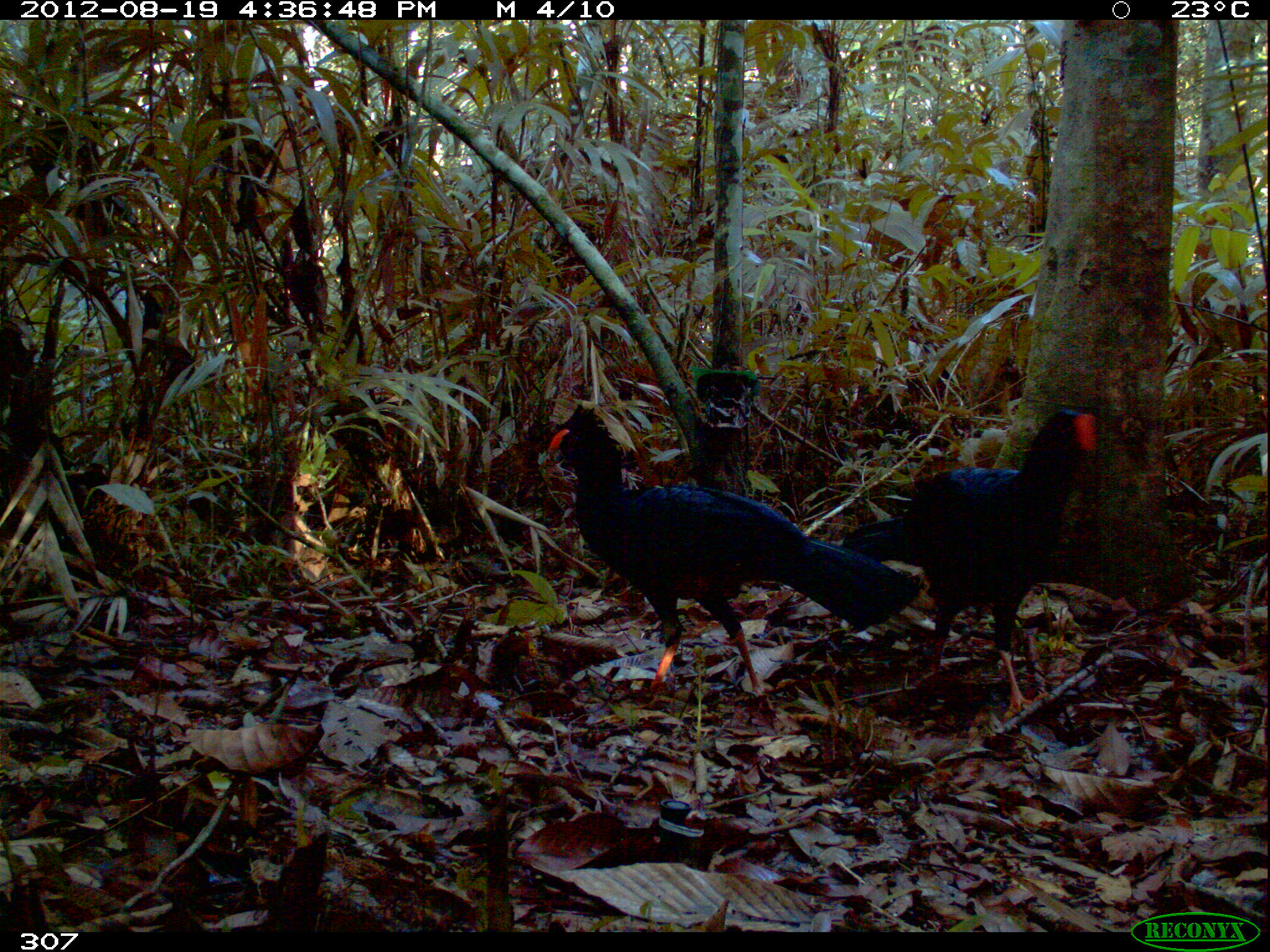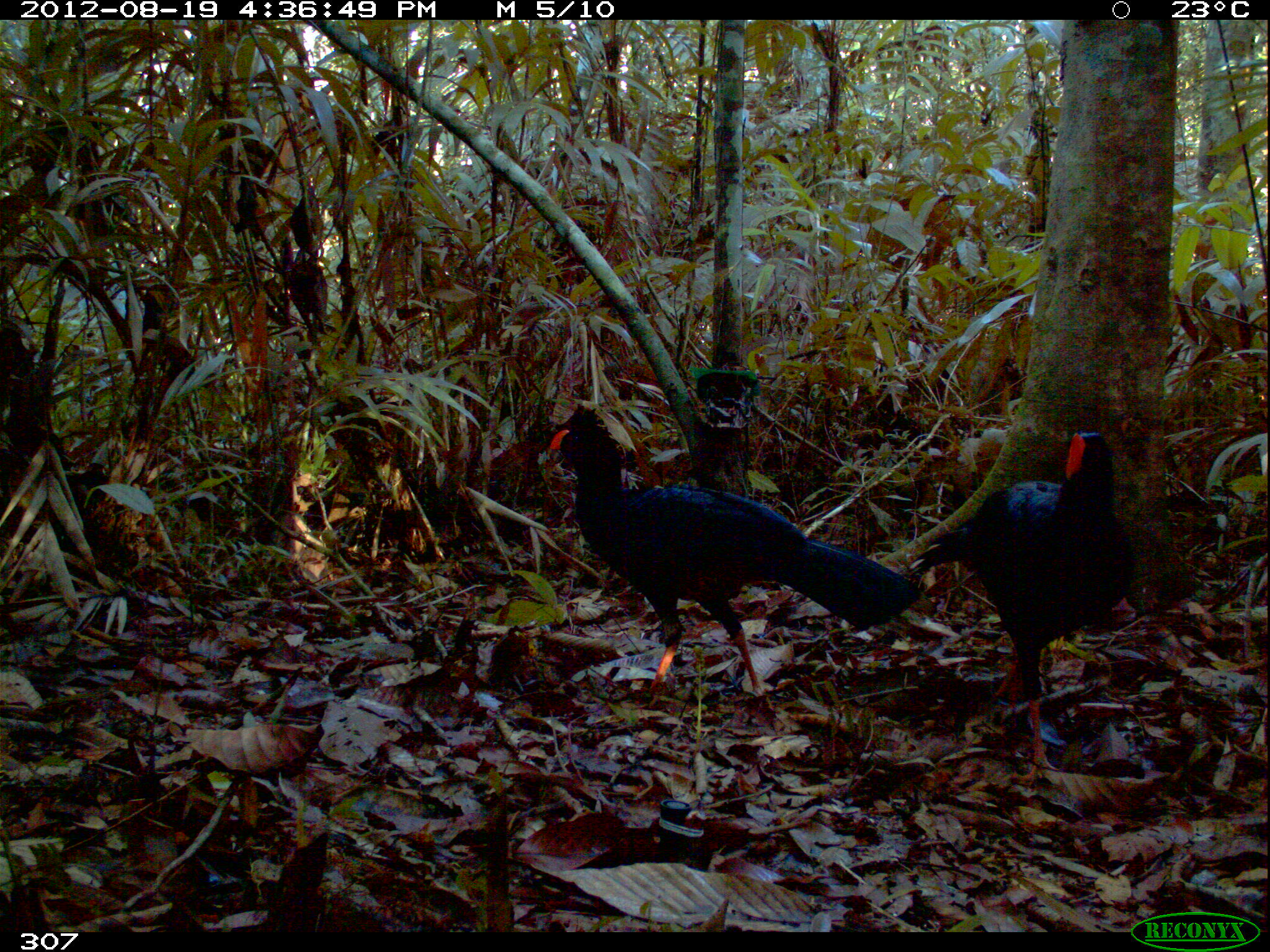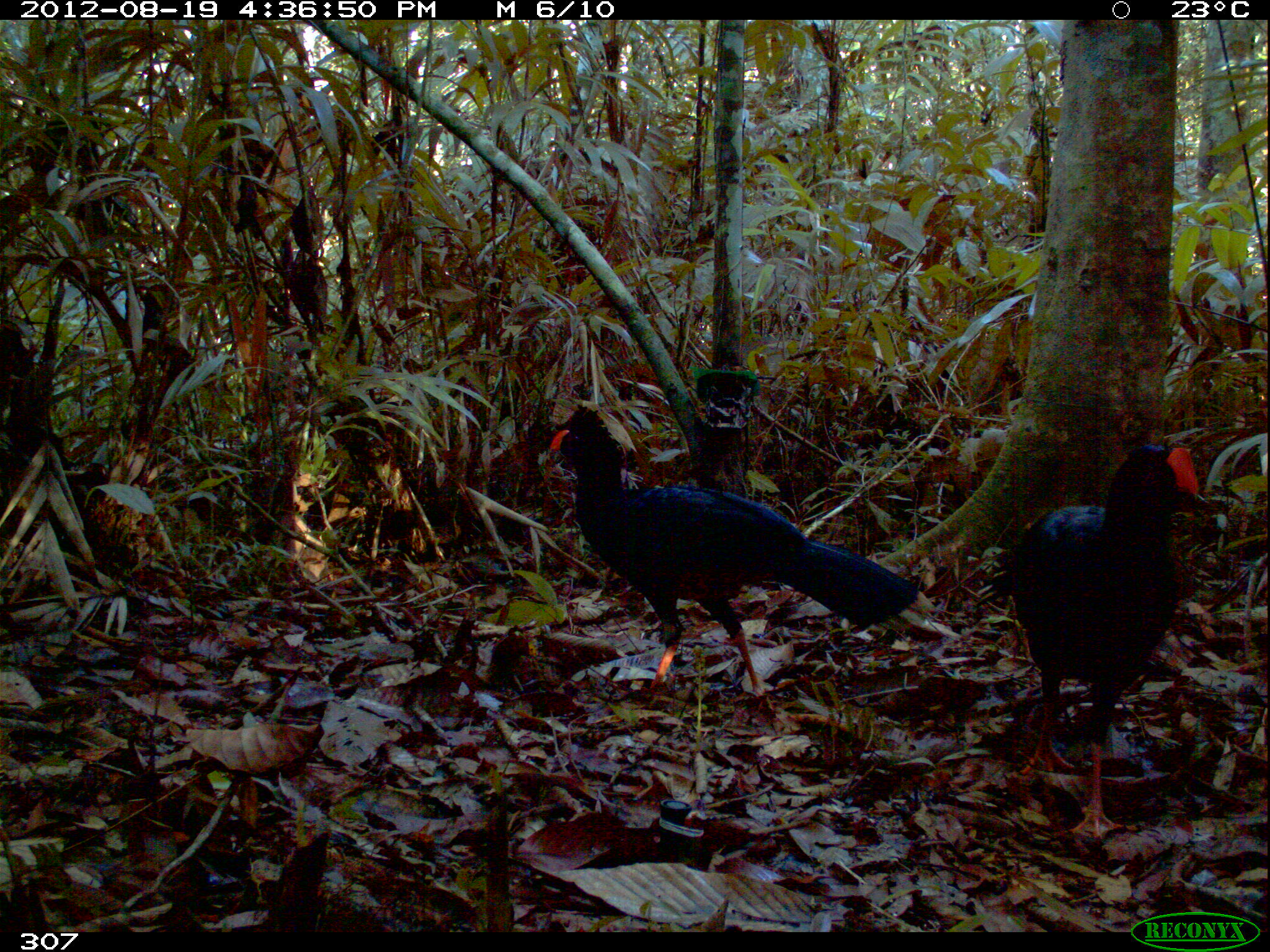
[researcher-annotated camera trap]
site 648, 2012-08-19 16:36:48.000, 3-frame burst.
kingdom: Animalia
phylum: Chordata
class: Aves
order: Galliformes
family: Cracidae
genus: Mitu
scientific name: Mitu tuberosum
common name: razor-billed curassow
Mitu tuberosum (razor-billed curassow).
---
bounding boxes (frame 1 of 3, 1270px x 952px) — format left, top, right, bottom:
mitu tuberosum: 542, 412, 927, 704; 838, 406, 1104, 719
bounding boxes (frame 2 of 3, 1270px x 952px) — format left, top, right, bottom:
mitu tuberosum: 546, 403, 924, 696; 899, 426, 1137, 786